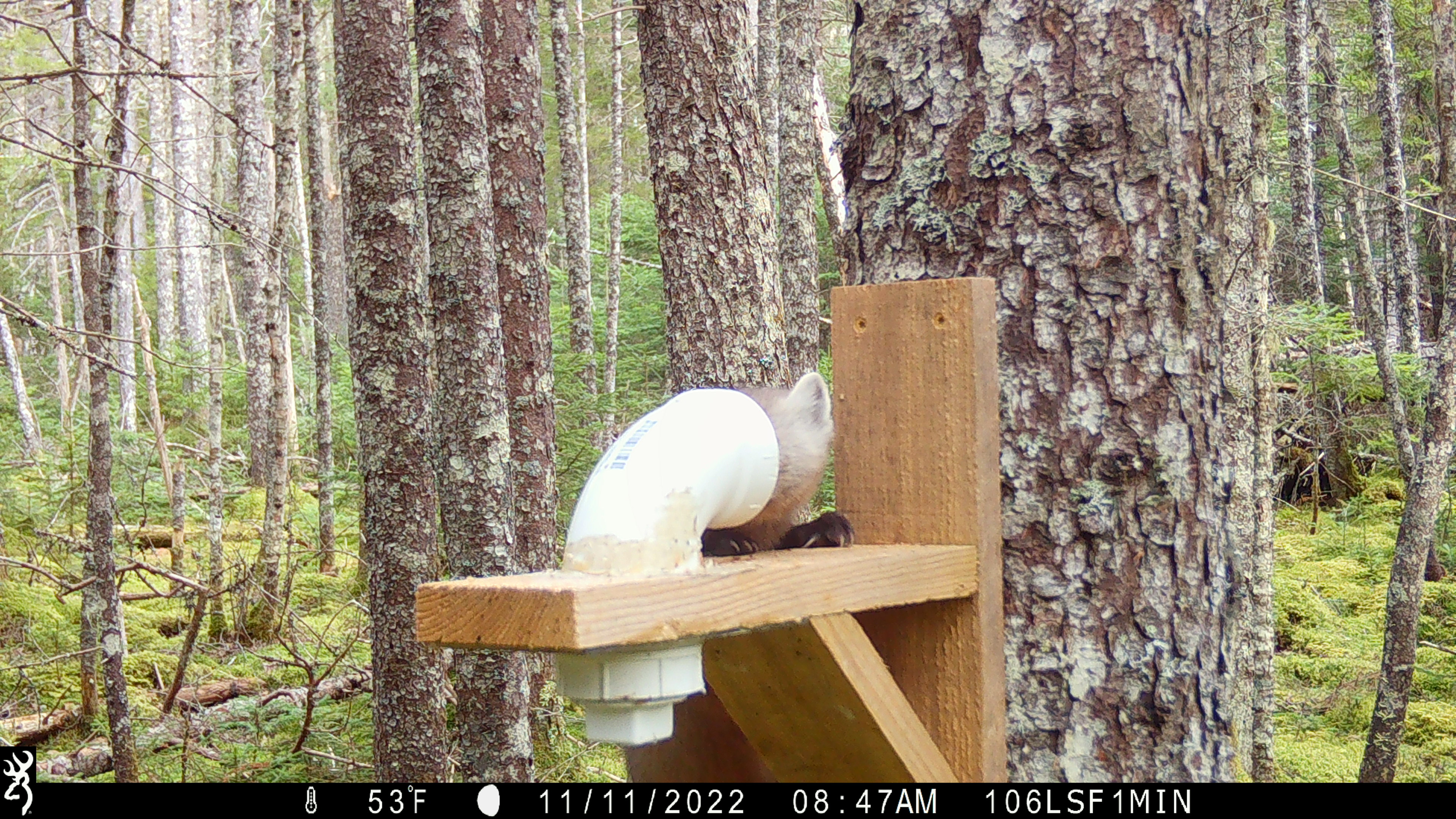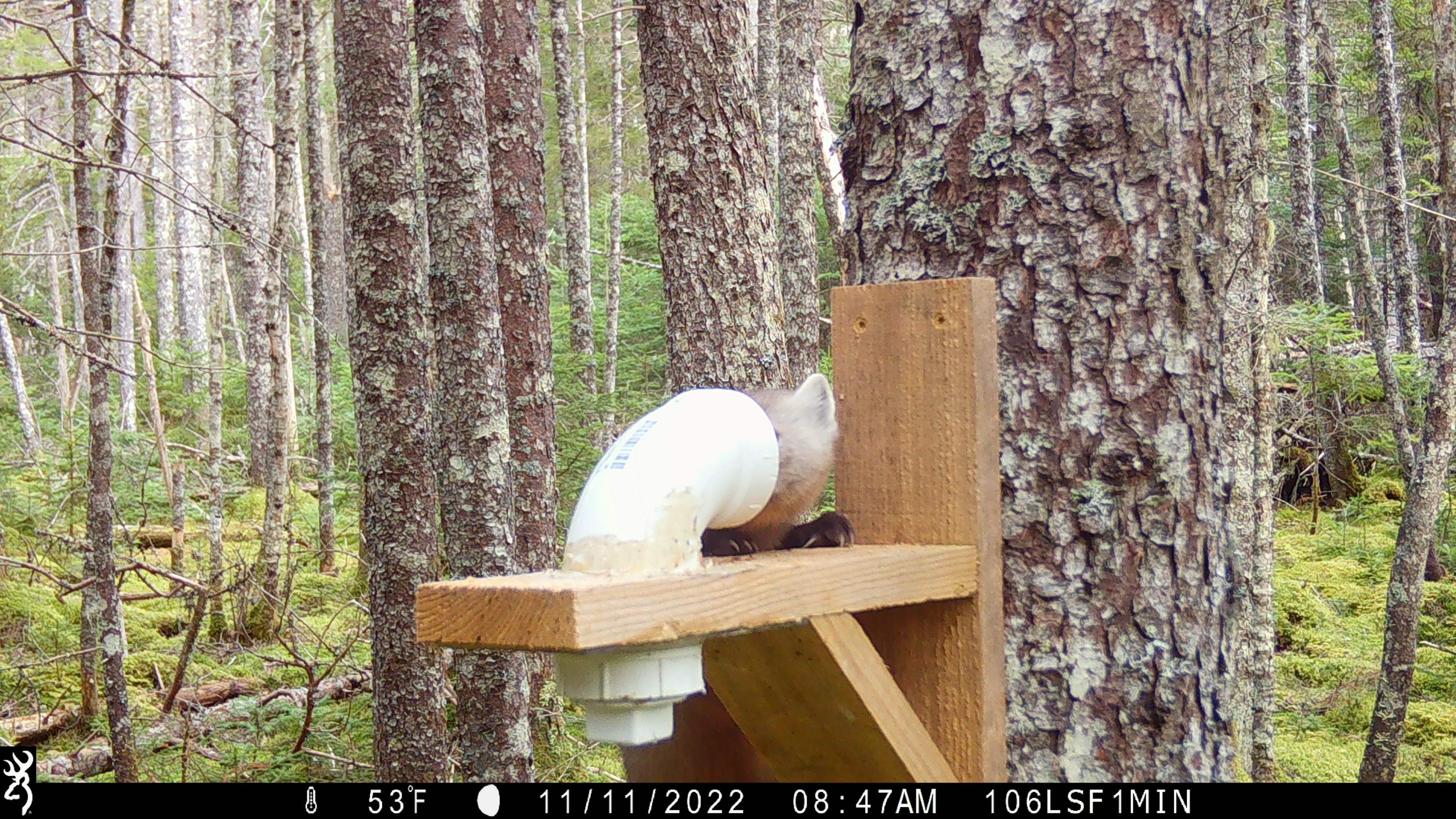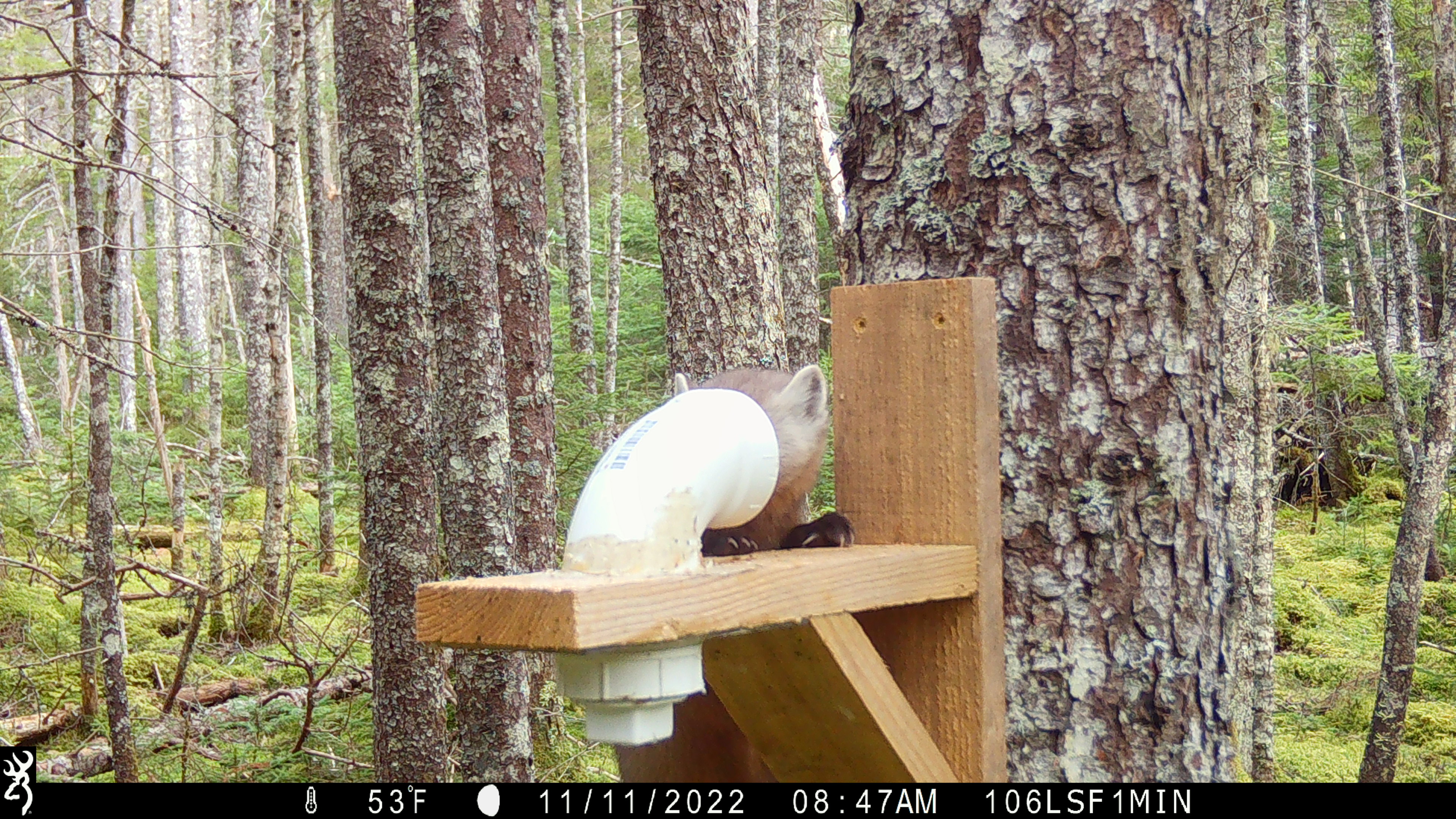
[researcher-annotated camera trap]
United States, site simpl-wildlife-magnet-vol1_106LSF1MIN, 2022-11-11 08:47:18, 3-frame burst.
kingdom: Animalia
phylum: Chordata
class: Mammalia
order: Carnivora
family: Mustelidae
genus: Martes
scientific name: Martes americana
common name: american marten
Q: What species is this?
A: American marten (Martes americana).